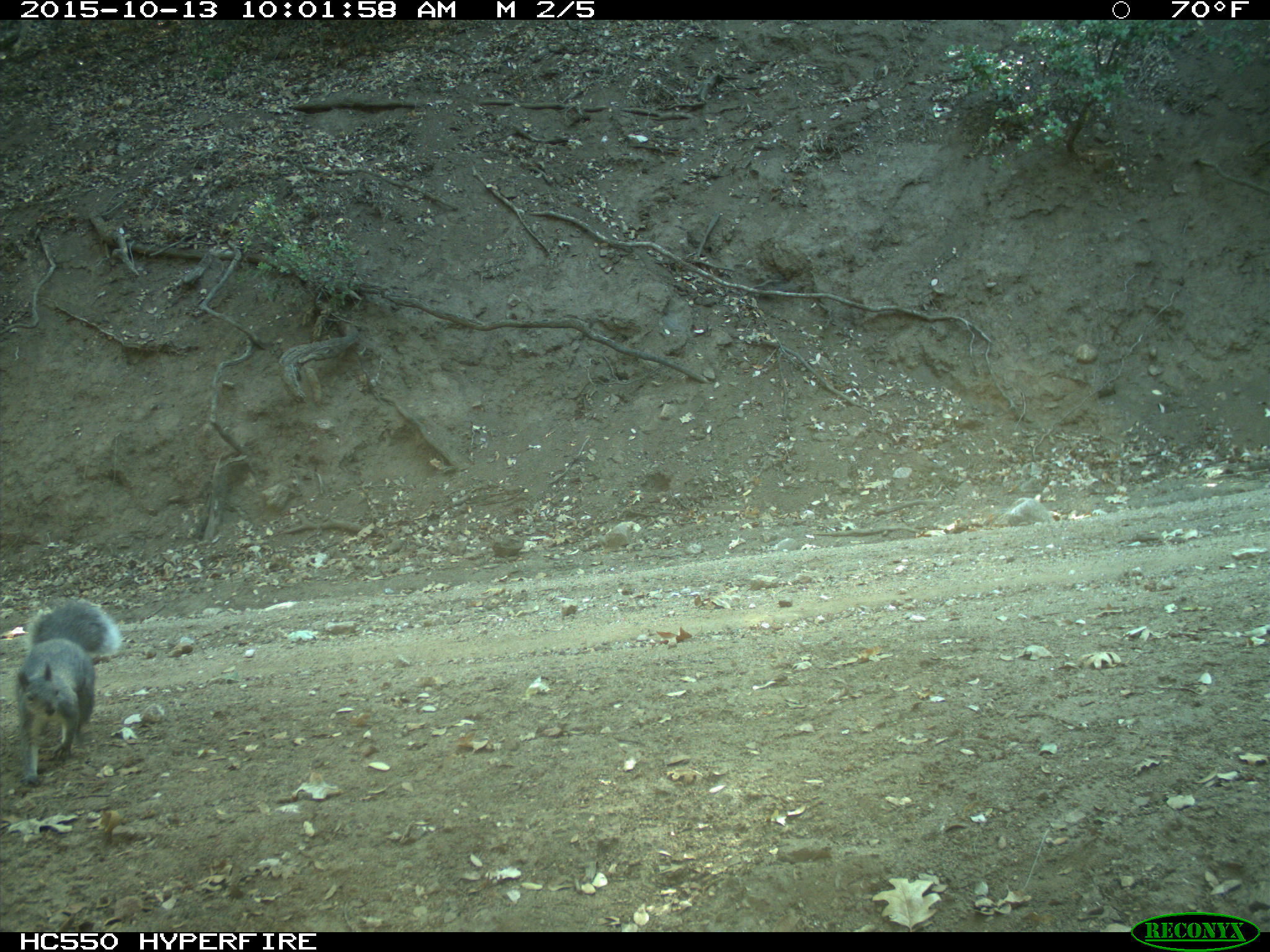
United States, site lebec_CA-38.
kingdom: Animalia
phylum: Chordata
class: Mammalia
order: Rodentia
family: Sciuridae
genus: Sciurus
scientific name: Sciurus carolinensis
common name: eastern gray squirrel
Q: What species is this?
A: Sciurus carolinensis (eastern gray squirrel).